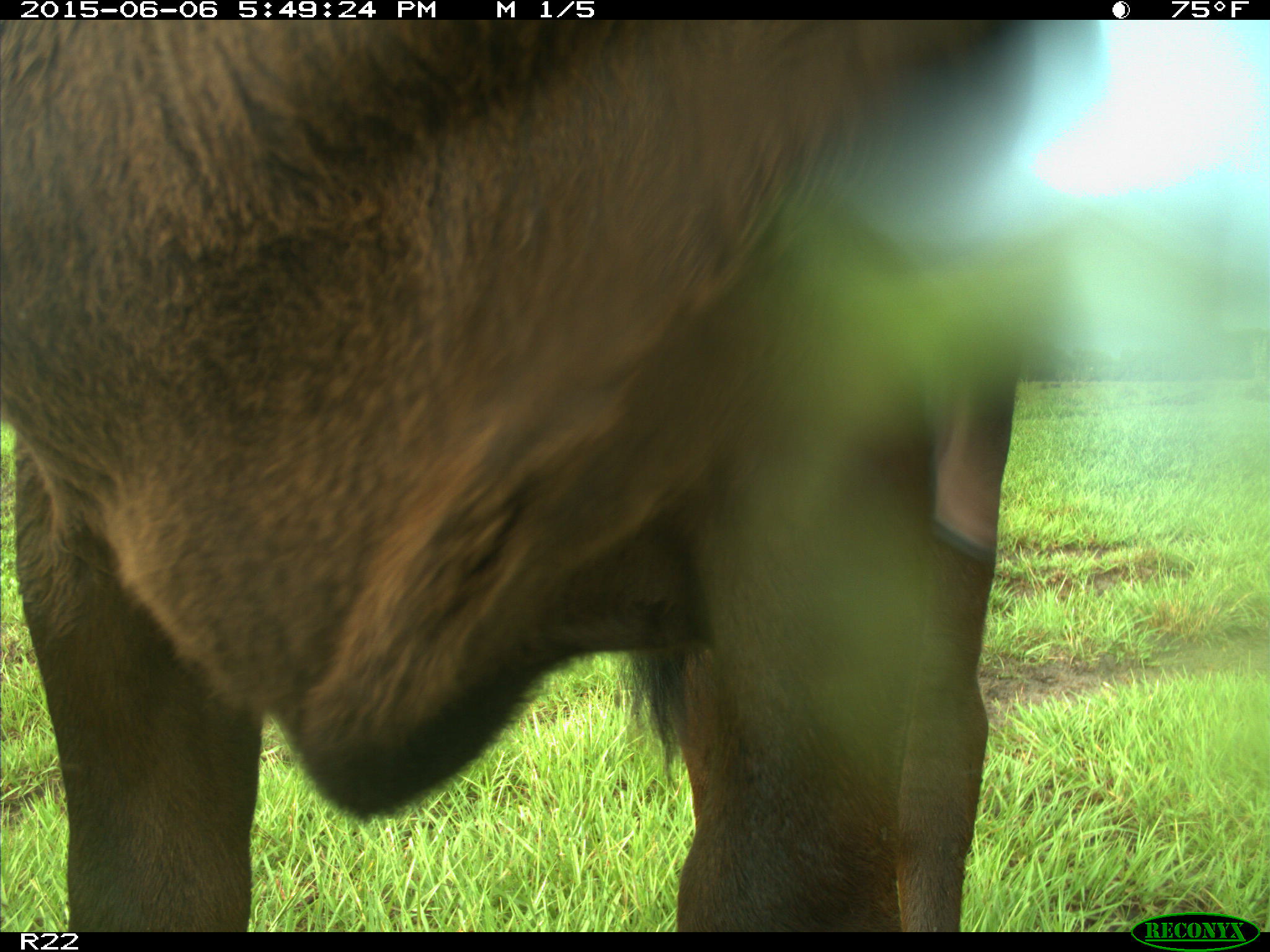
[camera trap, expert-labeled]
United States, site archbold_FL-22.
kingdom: Animalia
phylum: Chordata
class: Mammalia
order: Artiodactyla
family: Bovidae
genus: Bos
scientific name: Bos taurus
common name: domestic cow